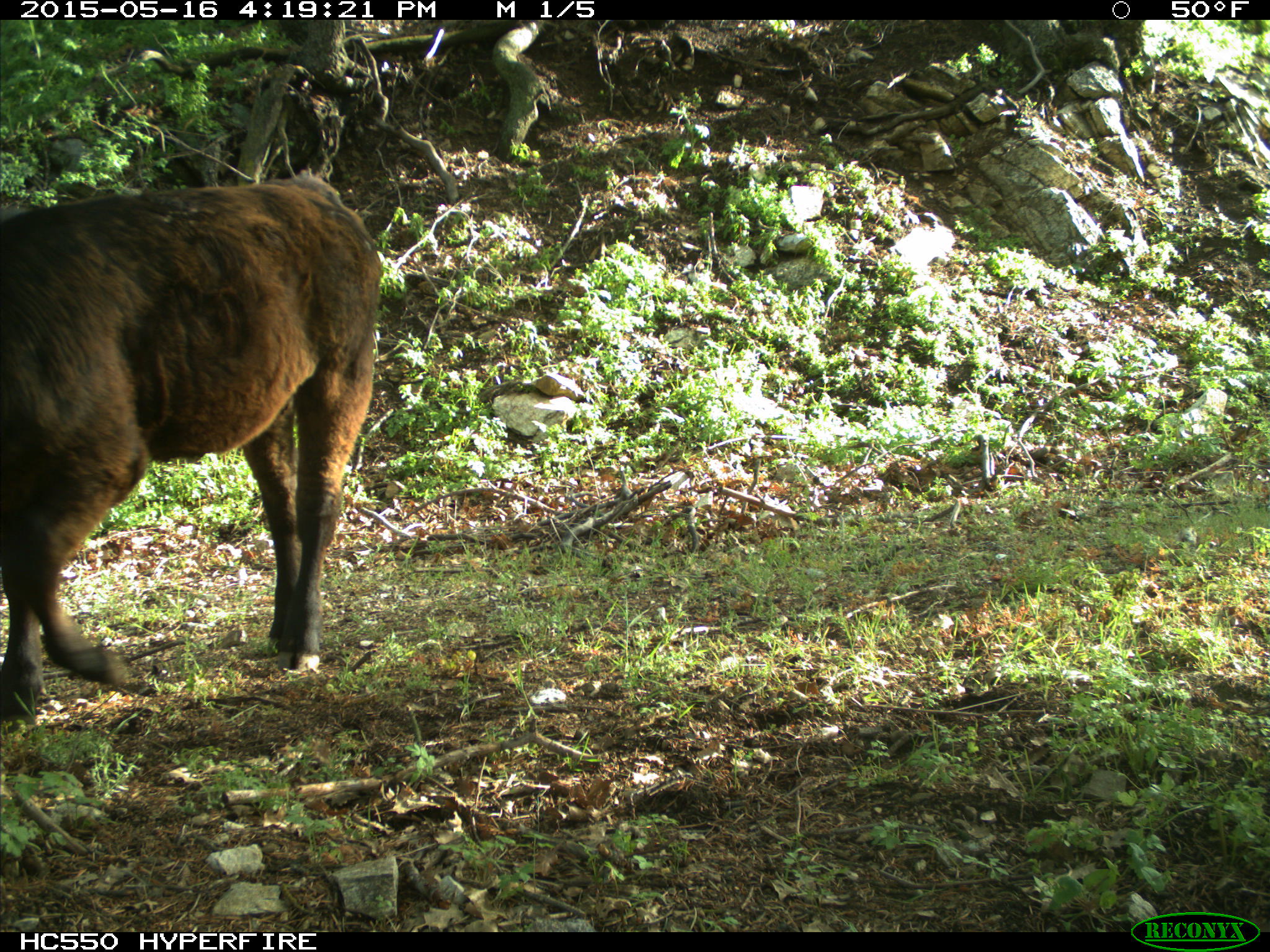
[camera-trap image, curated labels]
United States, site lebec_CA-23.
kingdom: Animalia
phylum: Chordata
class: Mammalia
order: Artiodactyla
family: Bovidae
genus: Bos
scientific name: Bos taurus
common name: domestic cow